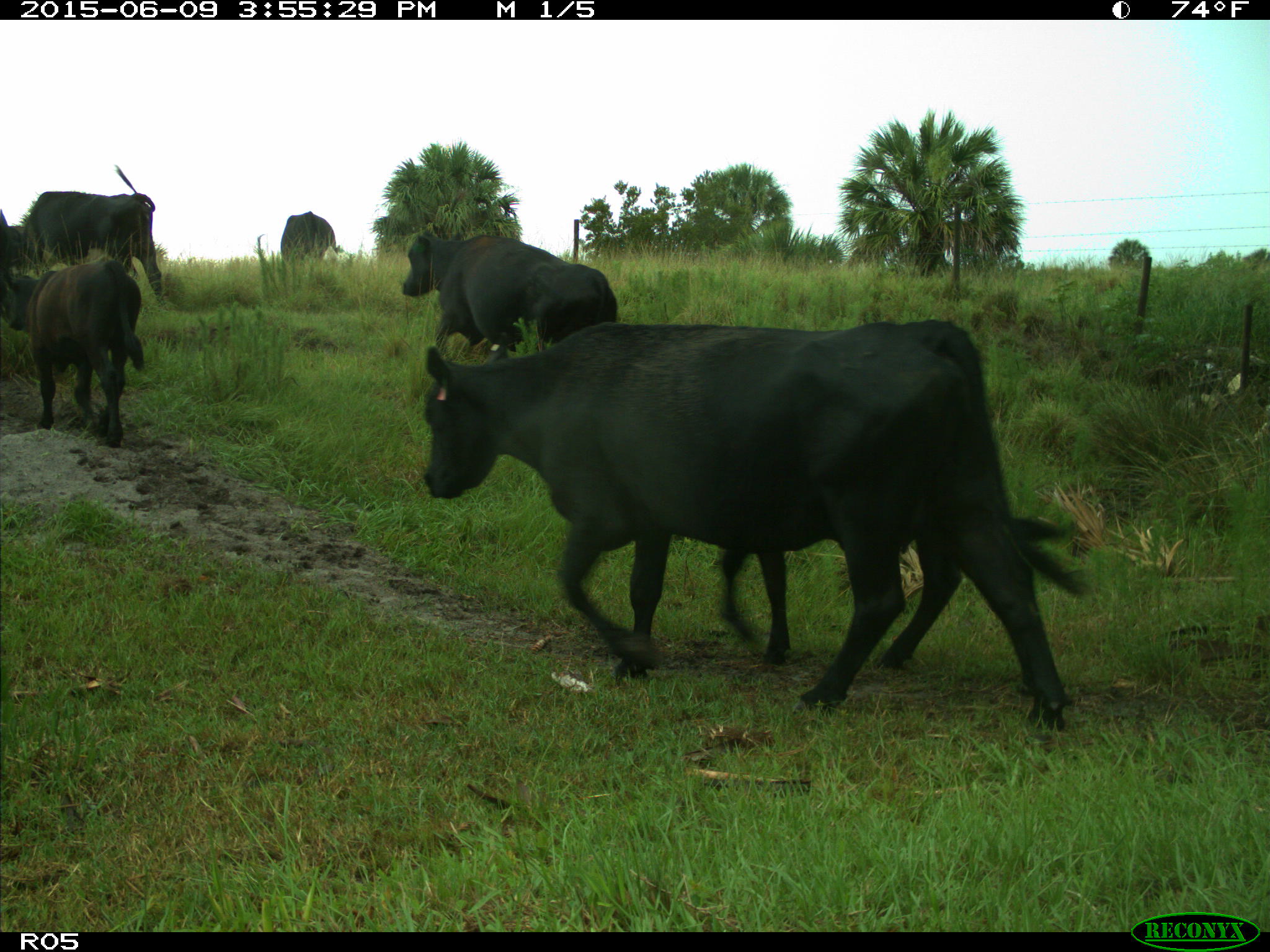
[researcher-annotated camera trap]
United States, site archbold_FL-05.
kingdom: Animalia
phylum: Chordata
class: Mammalia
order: Artiodactyla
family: Bovidae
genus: Bos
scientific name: Bos taurus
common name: domestic cow